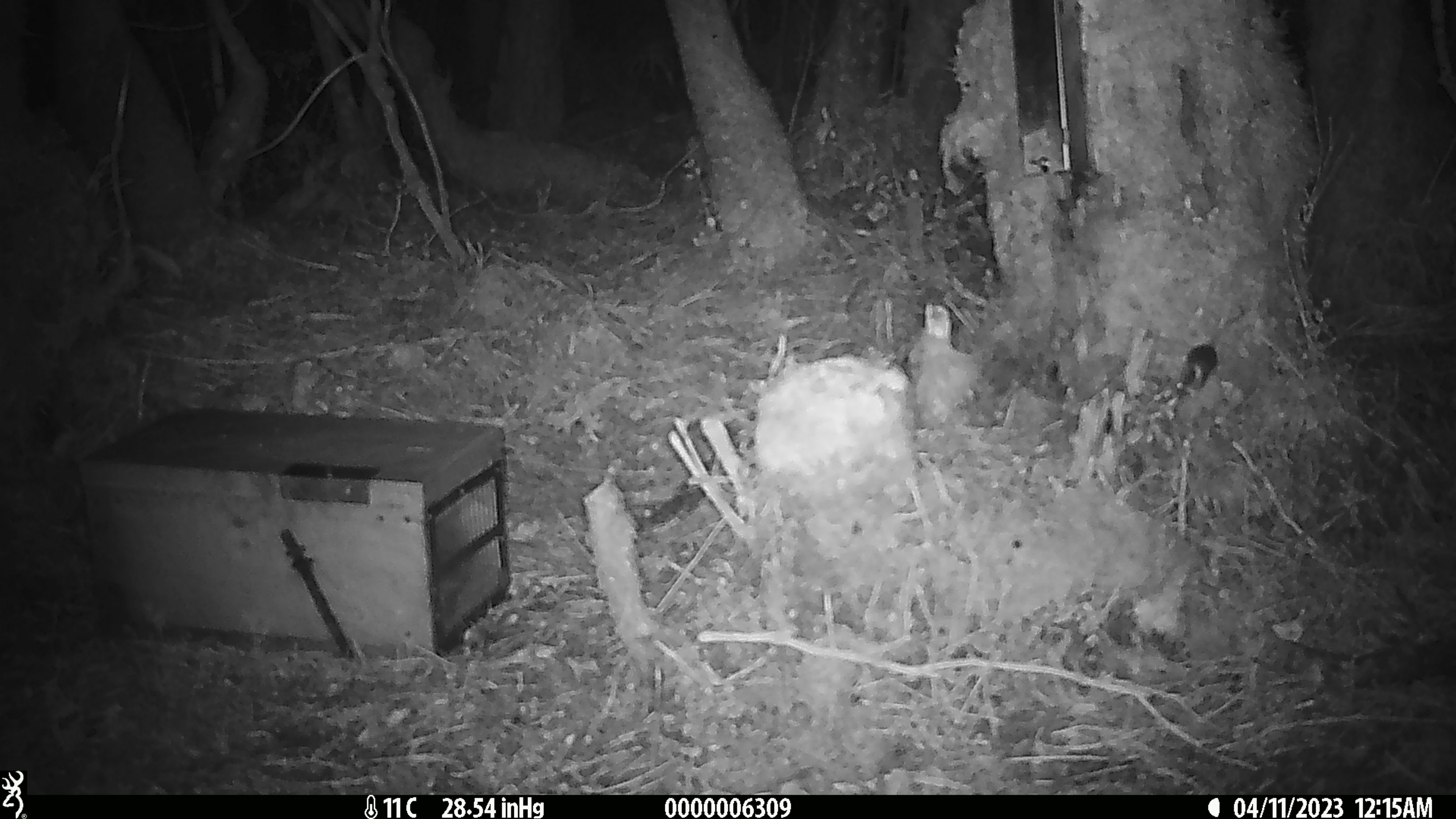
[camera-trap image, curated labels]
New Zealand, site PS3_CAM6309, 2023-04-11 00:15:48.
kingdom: Animalia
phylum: Chordata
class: Mammalia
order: Rodentia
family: Muridae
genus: Mus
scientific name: Mus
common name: mouse